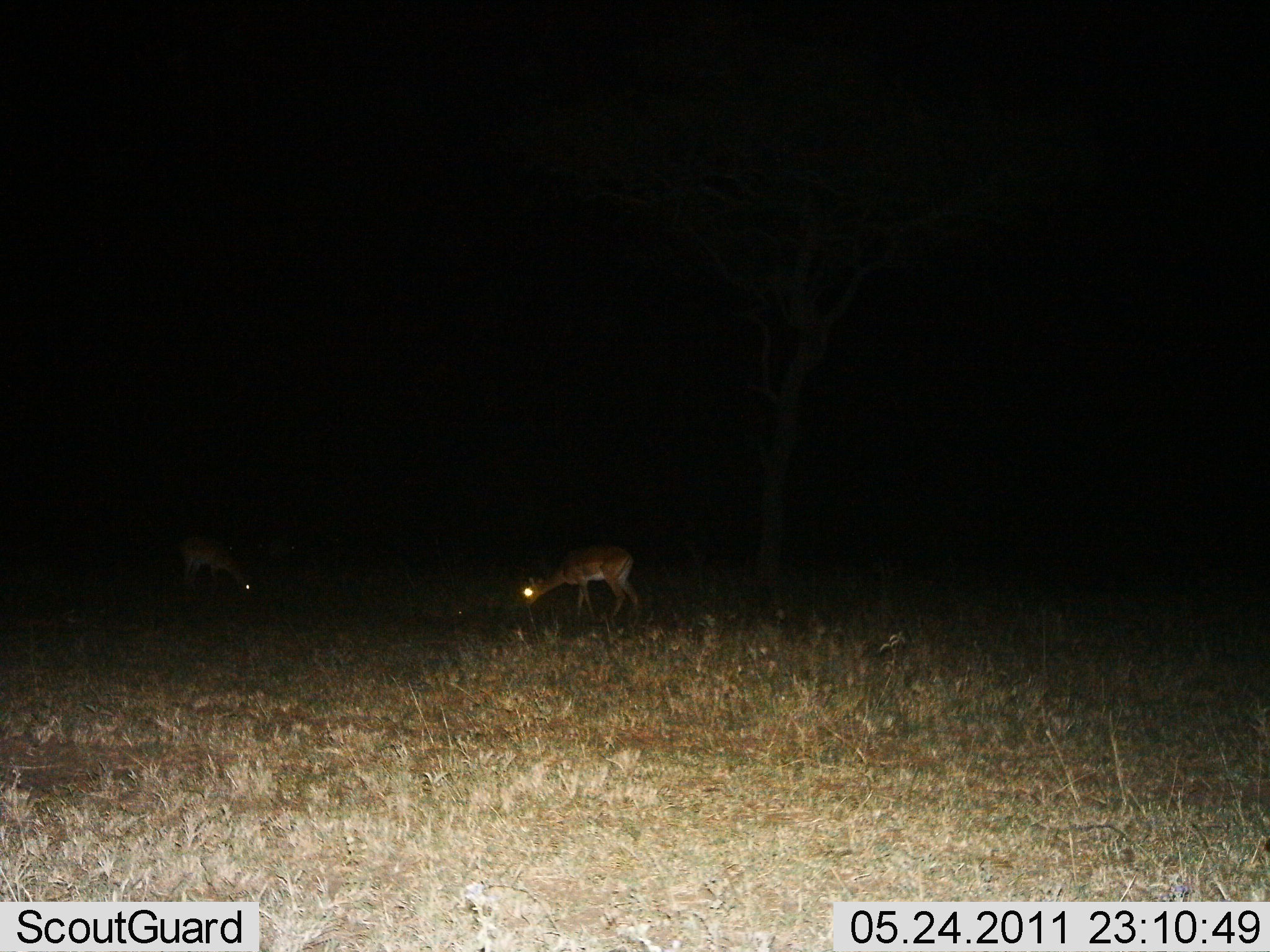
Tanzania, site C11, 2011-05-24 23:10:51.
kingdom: Animalia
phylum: Chordata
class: Mammalia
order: Artiodactyla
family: Bovidae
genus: Nanger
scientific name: Nanger granti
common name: grant's gazelle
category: gazellegrants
Gazellegrants (grant's gazelle) (Nanger granti), count 2. Behavior (volunteer vote fractions): standing 0%, resting 0%, moving 0%, interacting 0%. Young present (vote fraction): 0%. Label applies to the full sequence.